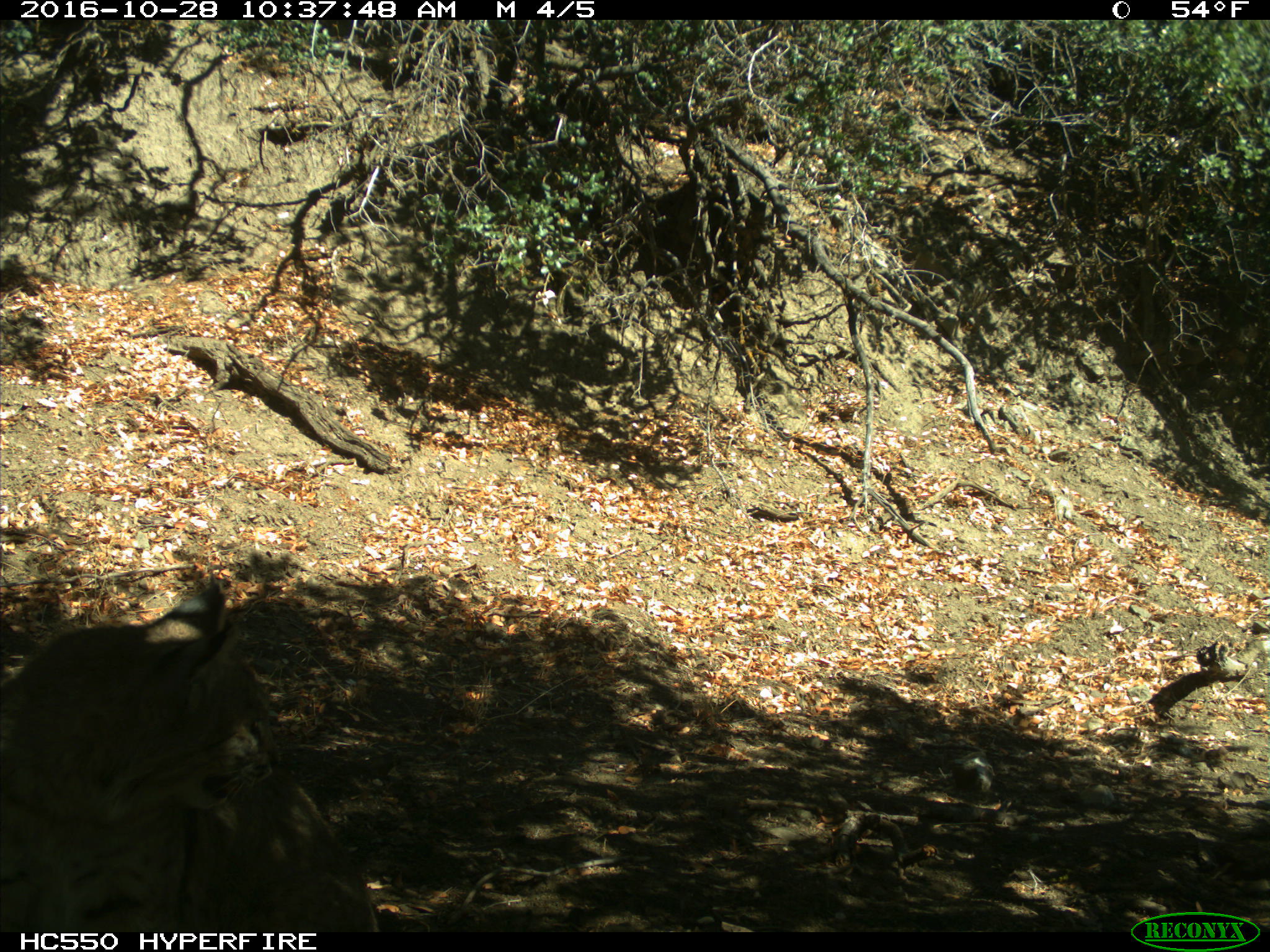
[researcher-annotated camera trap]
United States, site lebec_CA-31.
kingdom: Animalia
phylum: Chordata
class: Mammalia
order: Carnivora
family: Felidae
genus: Lynx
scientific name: Lynx rufus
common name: bobcat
Lynx rufus (bobcat).